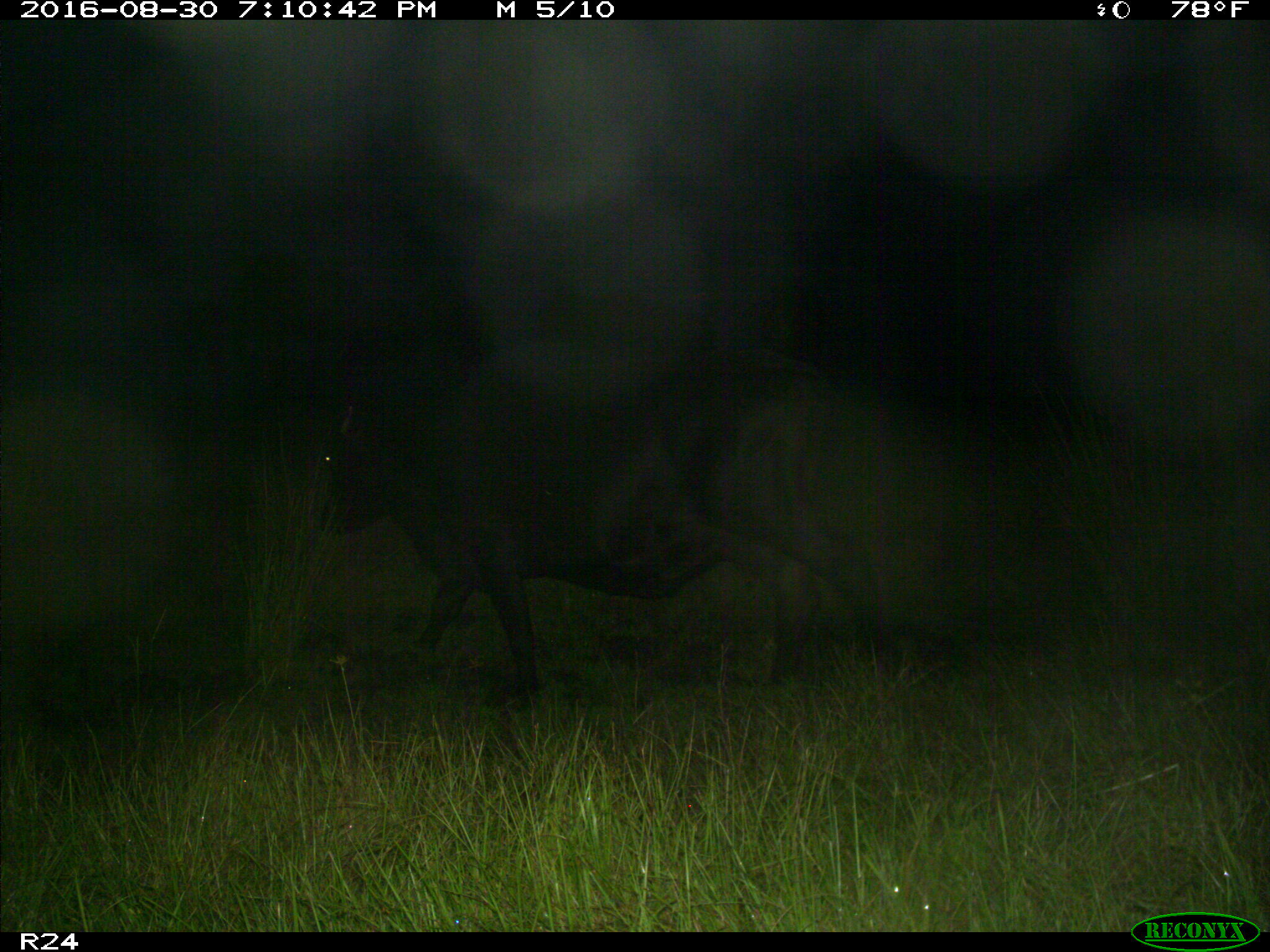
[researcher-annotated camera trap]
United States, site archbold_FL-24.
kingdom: Animalia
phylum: Chordata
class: Mammalia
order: Artiodactyla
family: Bovidae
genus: Bos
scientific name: Bos taurus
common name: domestic cow